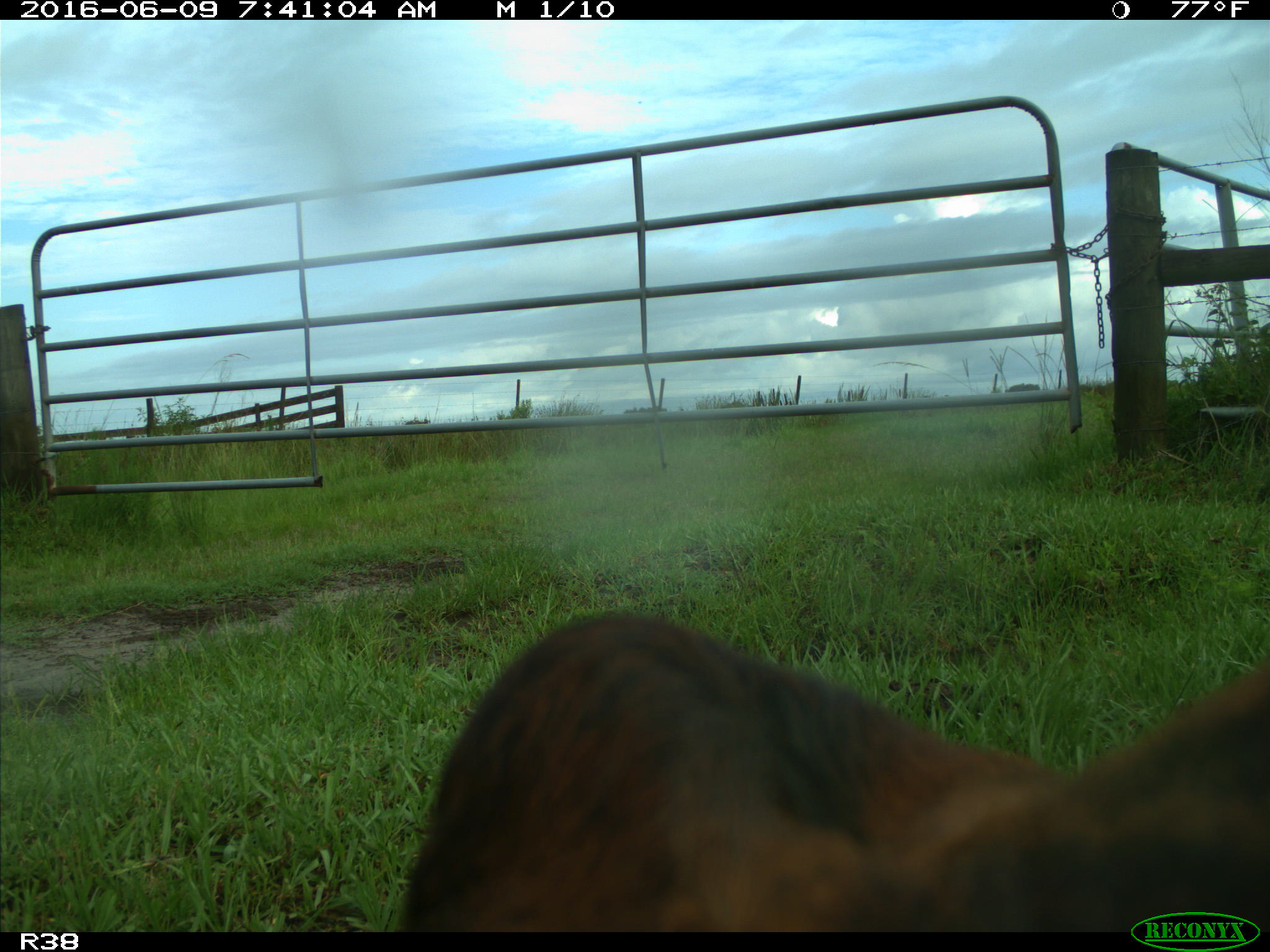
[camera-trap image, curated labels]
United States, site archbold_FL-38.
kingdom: Animalia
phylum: Chordata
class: Mammalia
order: Artiodactyla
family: Bovidae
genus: Bos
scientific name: Bos taurus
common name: domestic cow